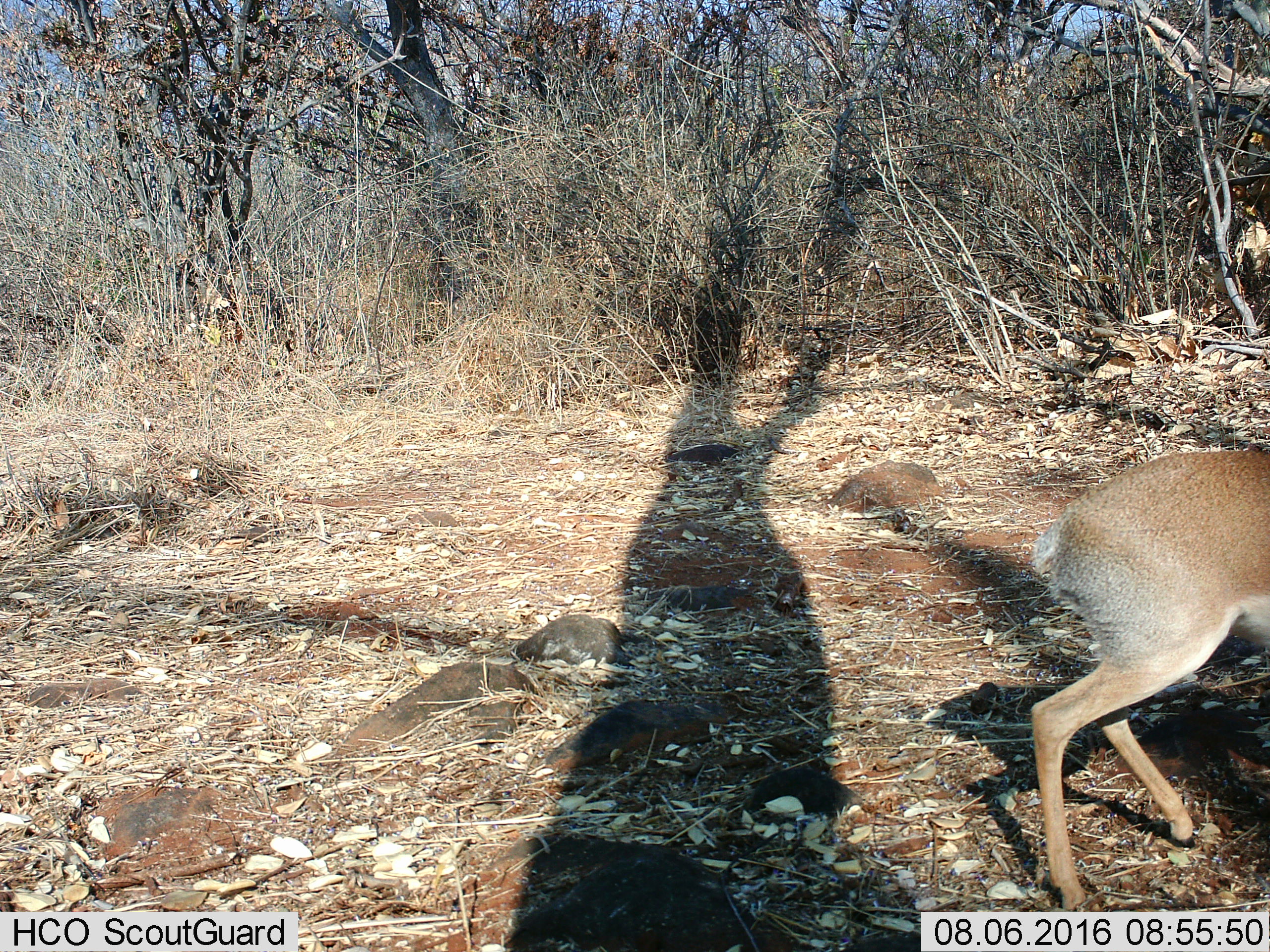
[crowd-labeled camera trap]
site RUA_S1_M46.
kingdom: Animalia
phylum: Chordata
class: Mammalia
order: Artiodactyla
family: Bovidae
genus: Madoqua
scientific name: Madoqua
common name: dik-dik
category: dikdik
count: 1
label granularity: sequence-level